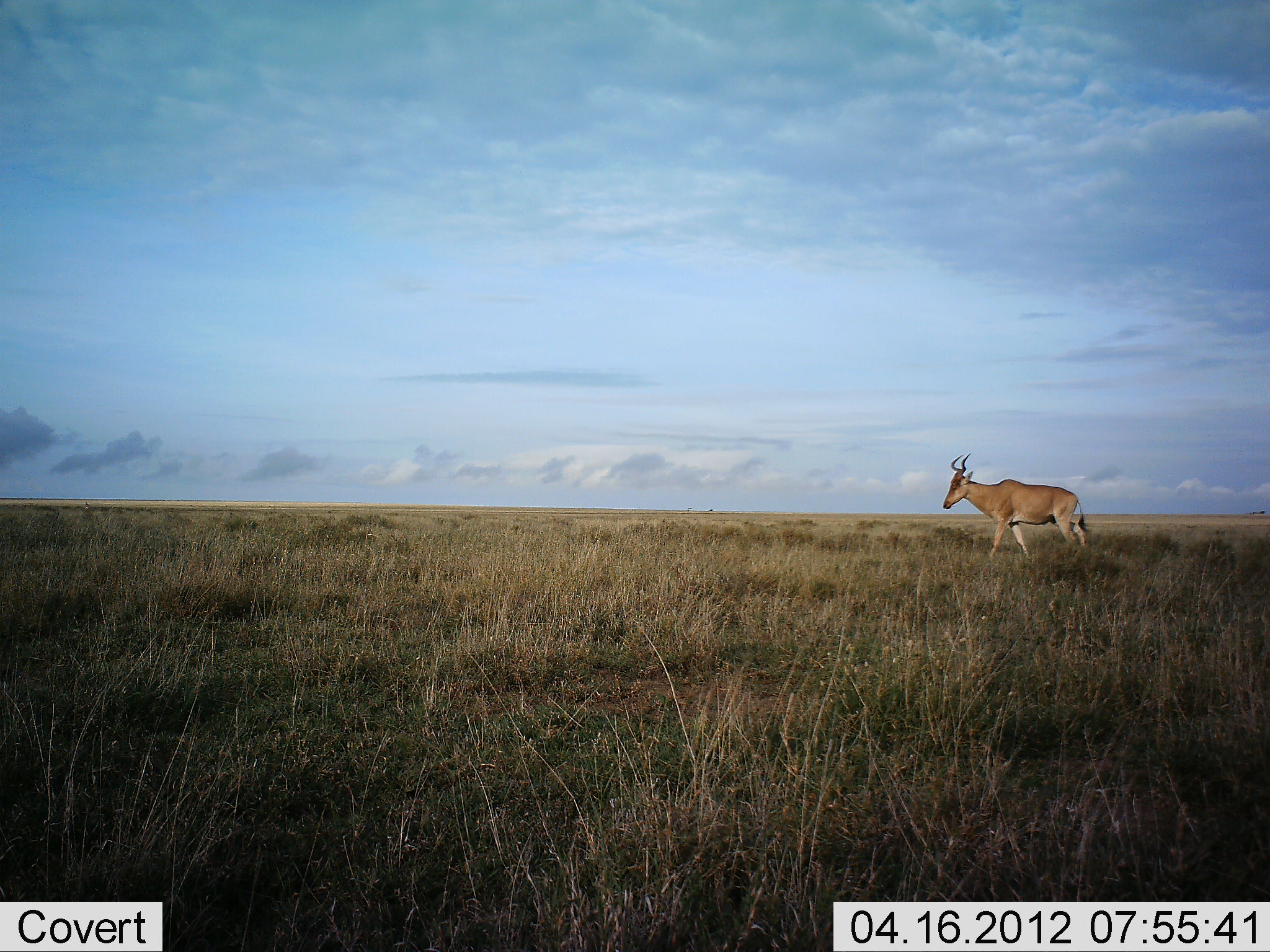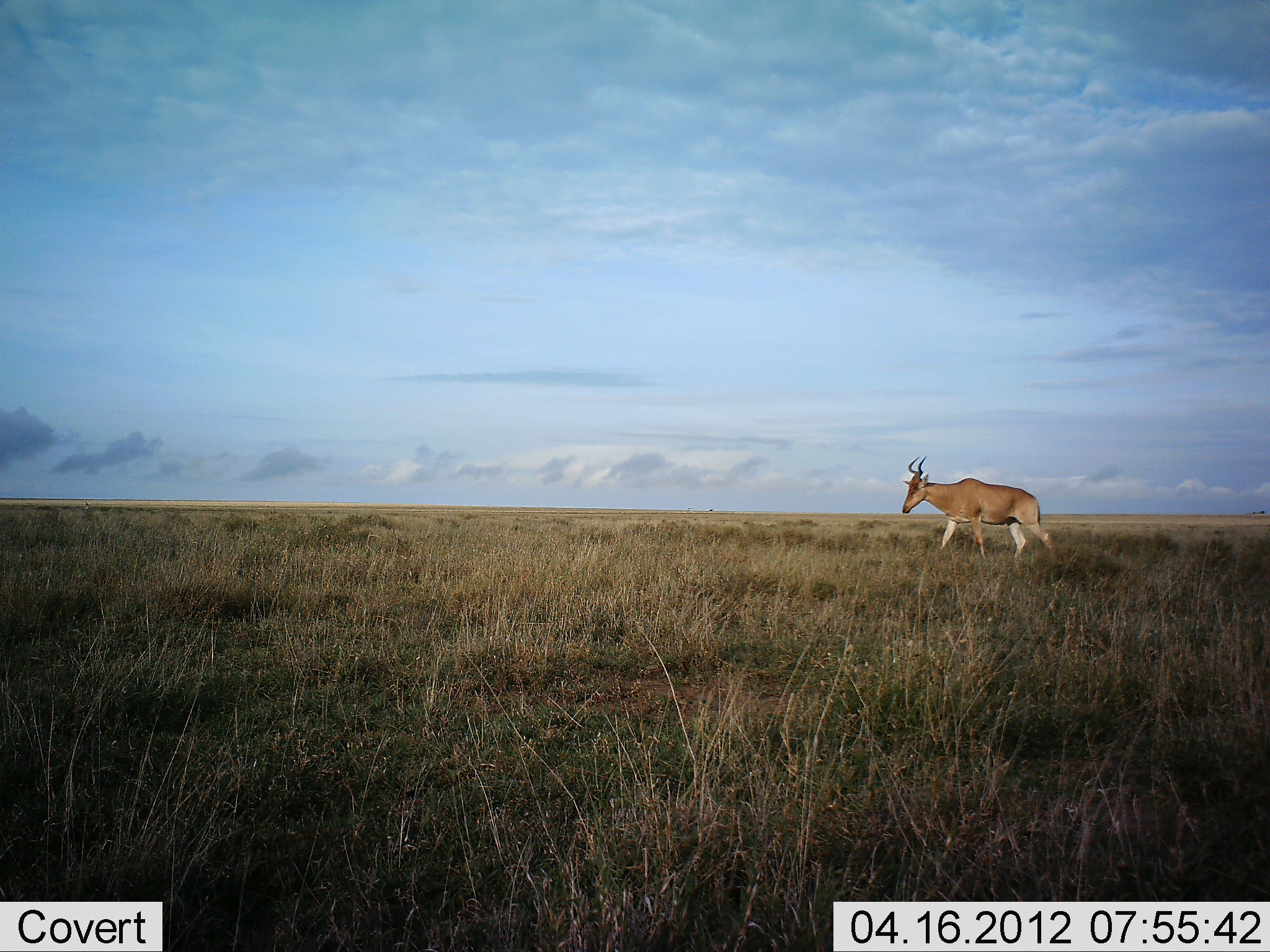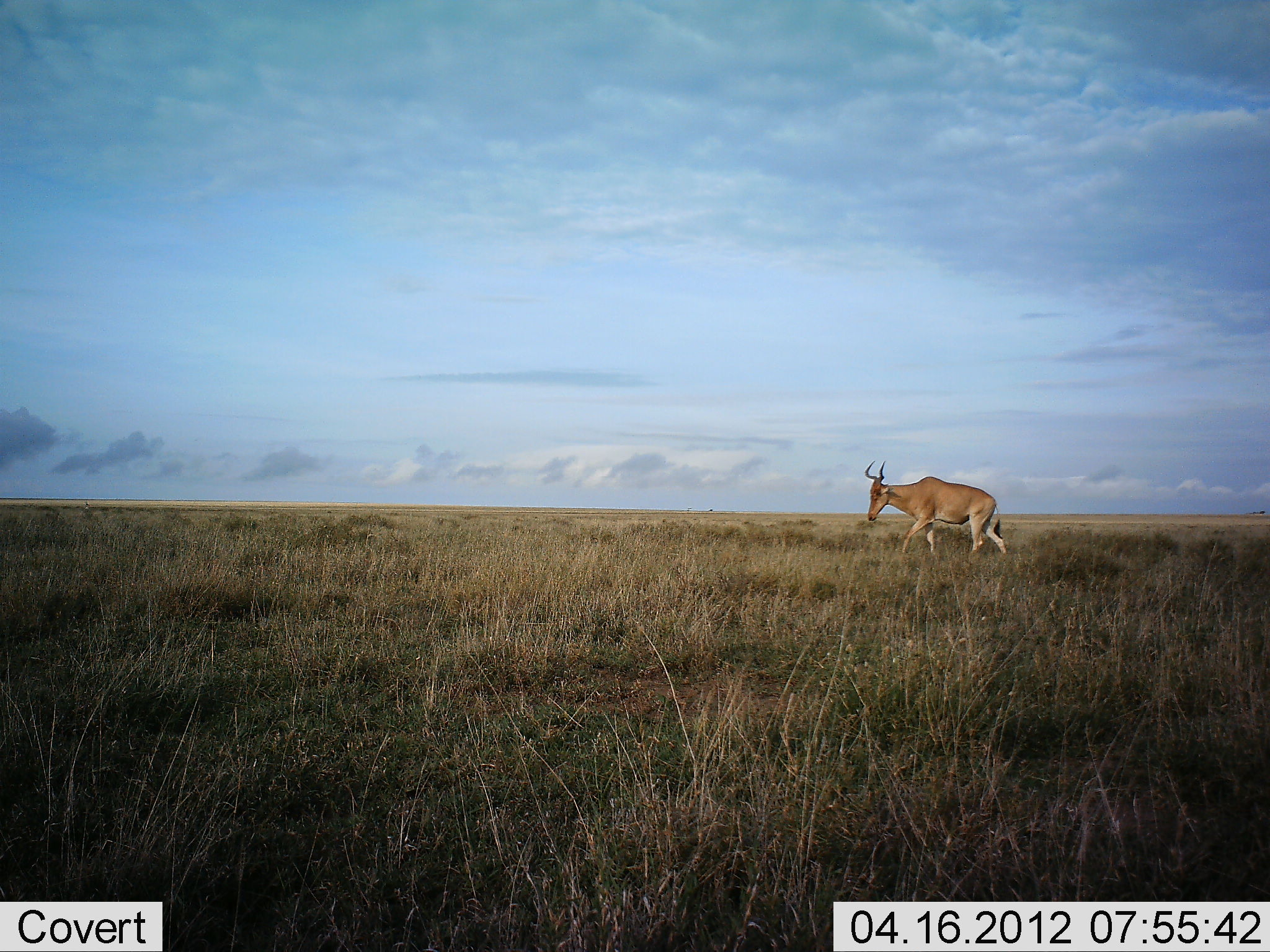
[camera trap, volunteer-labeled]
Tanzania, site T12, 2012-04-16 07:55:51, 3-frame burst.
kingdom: Animalia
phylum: Chordata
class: Mammalia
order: Artiodactyla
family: Bovidae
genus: Alcelaphus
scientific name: Alcelaphus buselaphus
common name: hartebeest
Hartebeest (Alcelaphus buselaphus), count 1. Behavior (volunteer vote fractions): standing 0%, resting 0%, moving 100%, interacting 0%. Young present (vote fraction): 0%. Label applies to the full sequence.